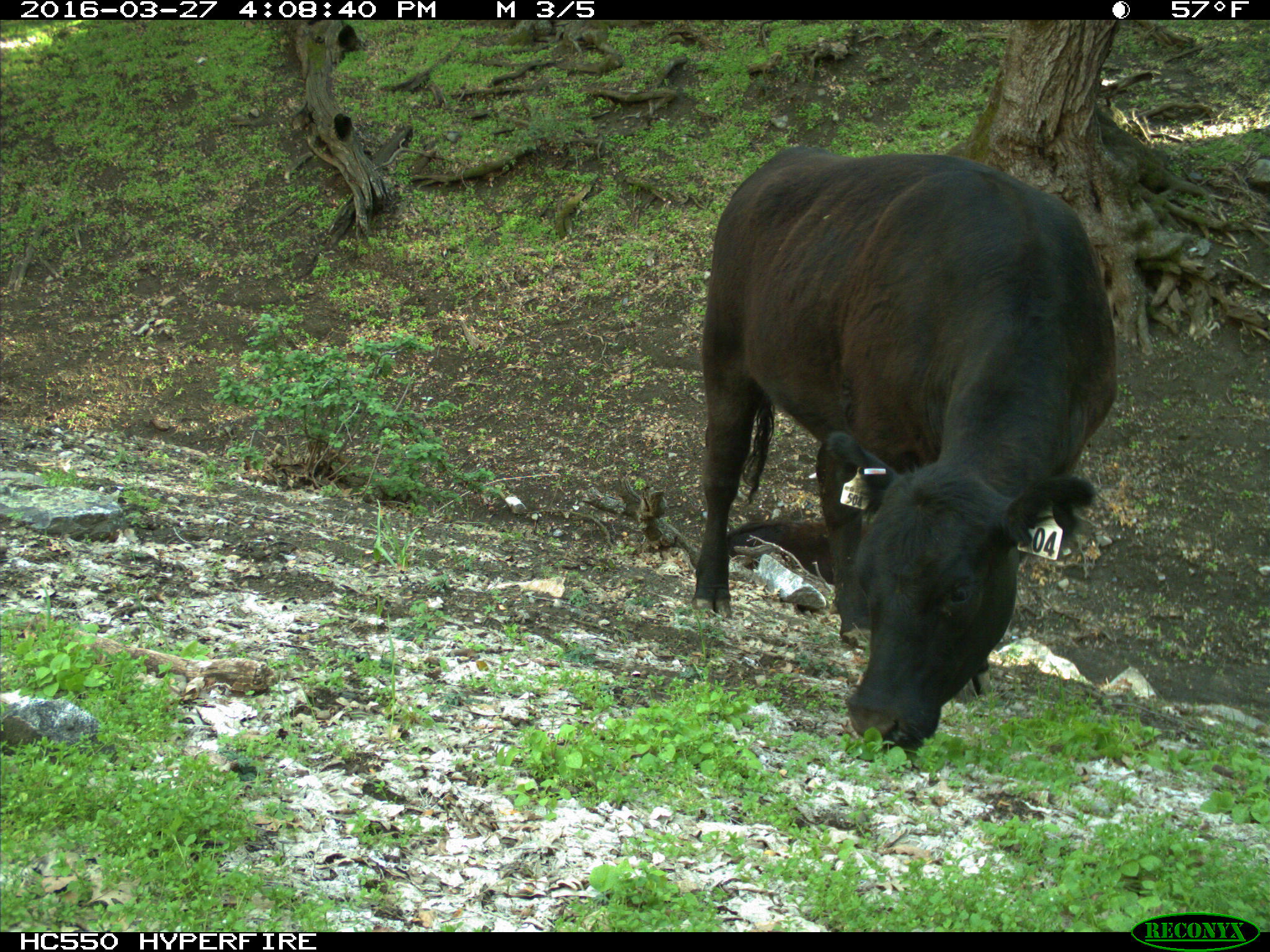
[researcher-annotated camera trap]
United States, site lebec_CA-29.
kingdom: Animalia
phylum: Chordata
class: Mammalia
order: Artiodactyla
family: Bovidae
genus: Bos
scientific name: Bos taurus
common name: domestic cow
Bos taurus (domestic cow).